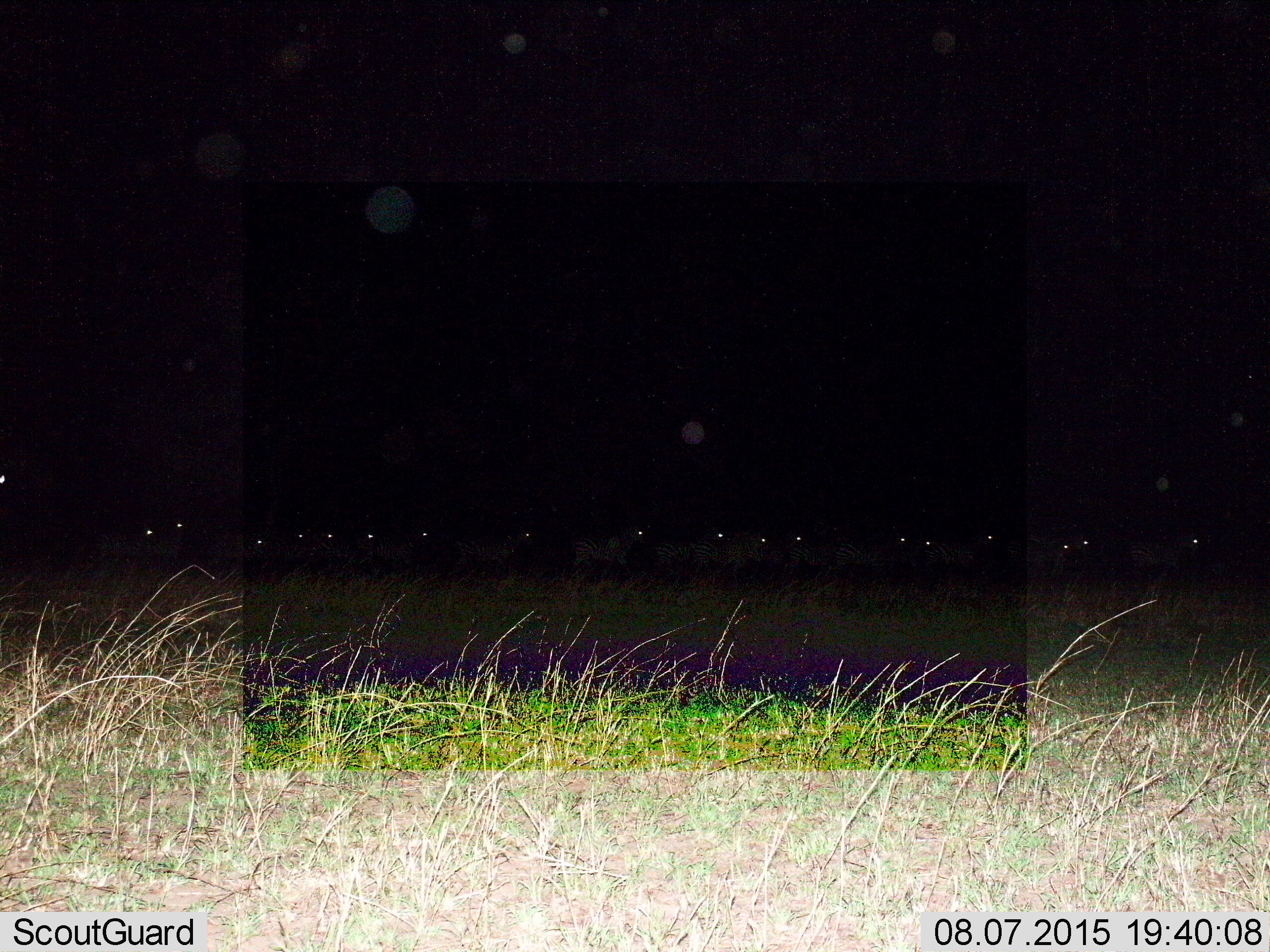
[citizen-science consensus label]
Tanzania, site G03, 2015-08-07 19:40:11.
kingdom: Animalia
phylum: Chordata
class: Mammalia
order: Perissodactyla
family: Equidae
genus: Equus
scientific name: Equus quagga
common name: plains zebra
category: zebra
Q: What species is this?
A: Zebra (plains zebra) (Equus quagga).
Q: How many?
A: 11-50.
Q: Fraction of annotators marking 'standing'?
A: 10%.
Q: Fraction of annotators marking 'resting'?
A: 0%.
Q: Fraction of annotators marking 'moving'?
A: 100%.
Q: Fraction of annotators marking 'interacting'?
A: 0%.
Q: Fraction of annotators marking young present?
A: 30%.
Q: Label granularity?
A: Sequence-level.